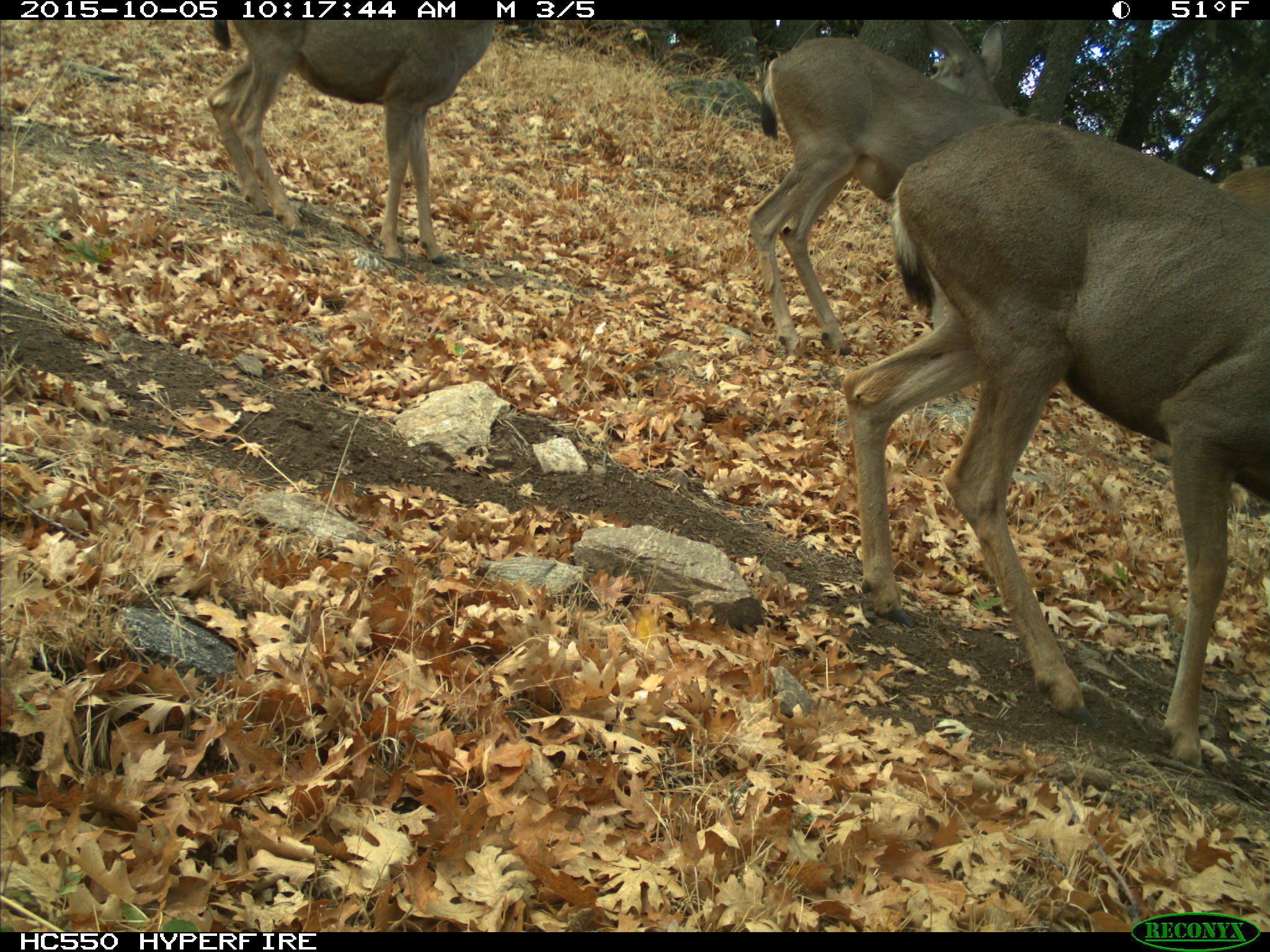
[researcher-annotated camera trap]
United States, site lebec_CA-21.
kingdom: Animalia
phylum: Chordata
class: Mammalia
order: Artiodactyla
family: Cervidae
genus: Odocoileus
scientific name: Odocoileus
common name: deer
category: unidentified deer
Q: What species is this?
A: Unidentified deer (deer) (Odocoileus).